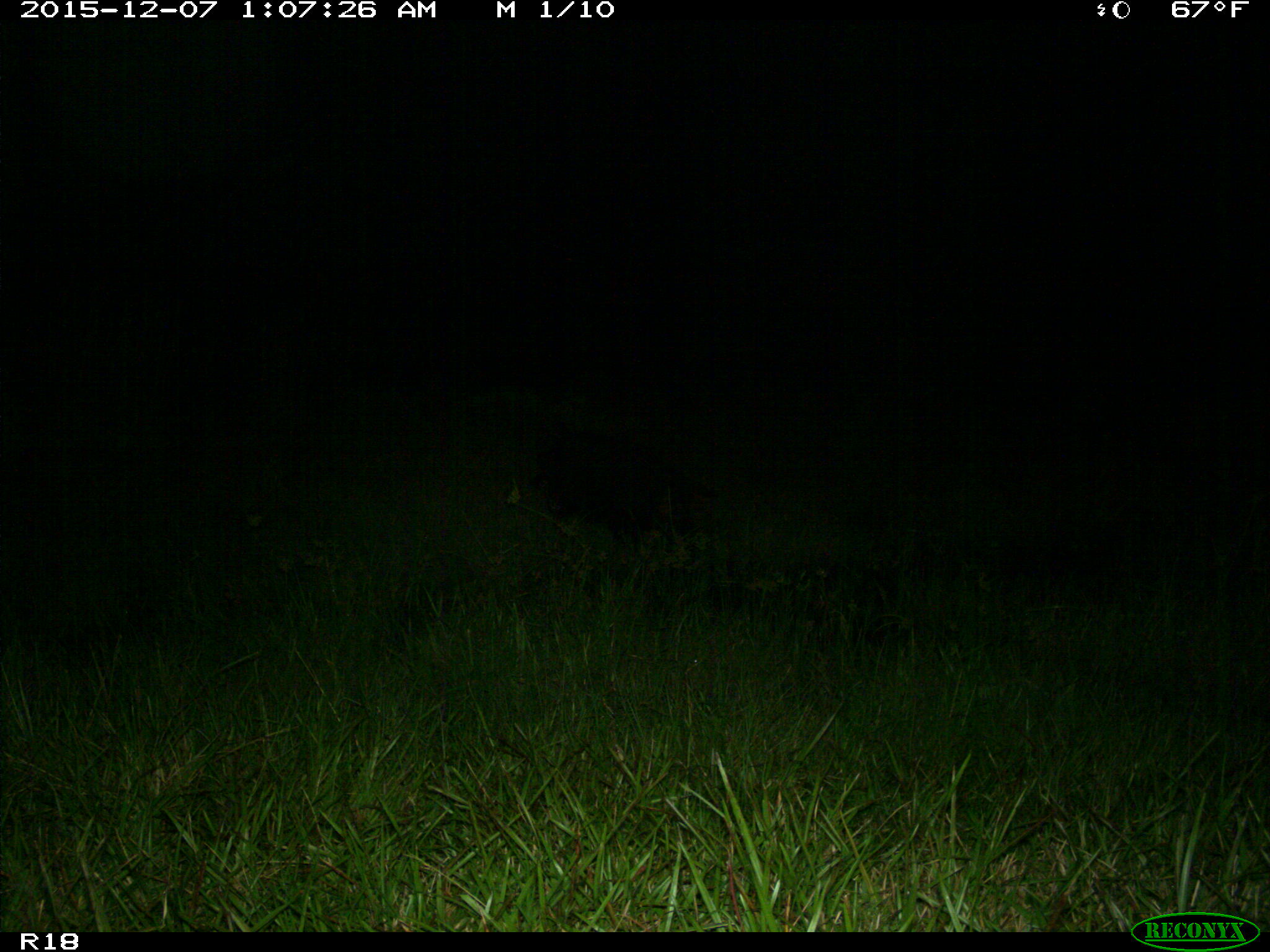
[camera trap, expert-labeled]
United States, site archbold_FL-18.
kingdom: Animalia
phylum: Chordata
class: Mammalia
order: Artiodactyla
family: Suidae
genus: Sus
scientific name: Sus scrofa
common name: wild boar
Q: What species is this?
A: Sus scrofa (wild boar).